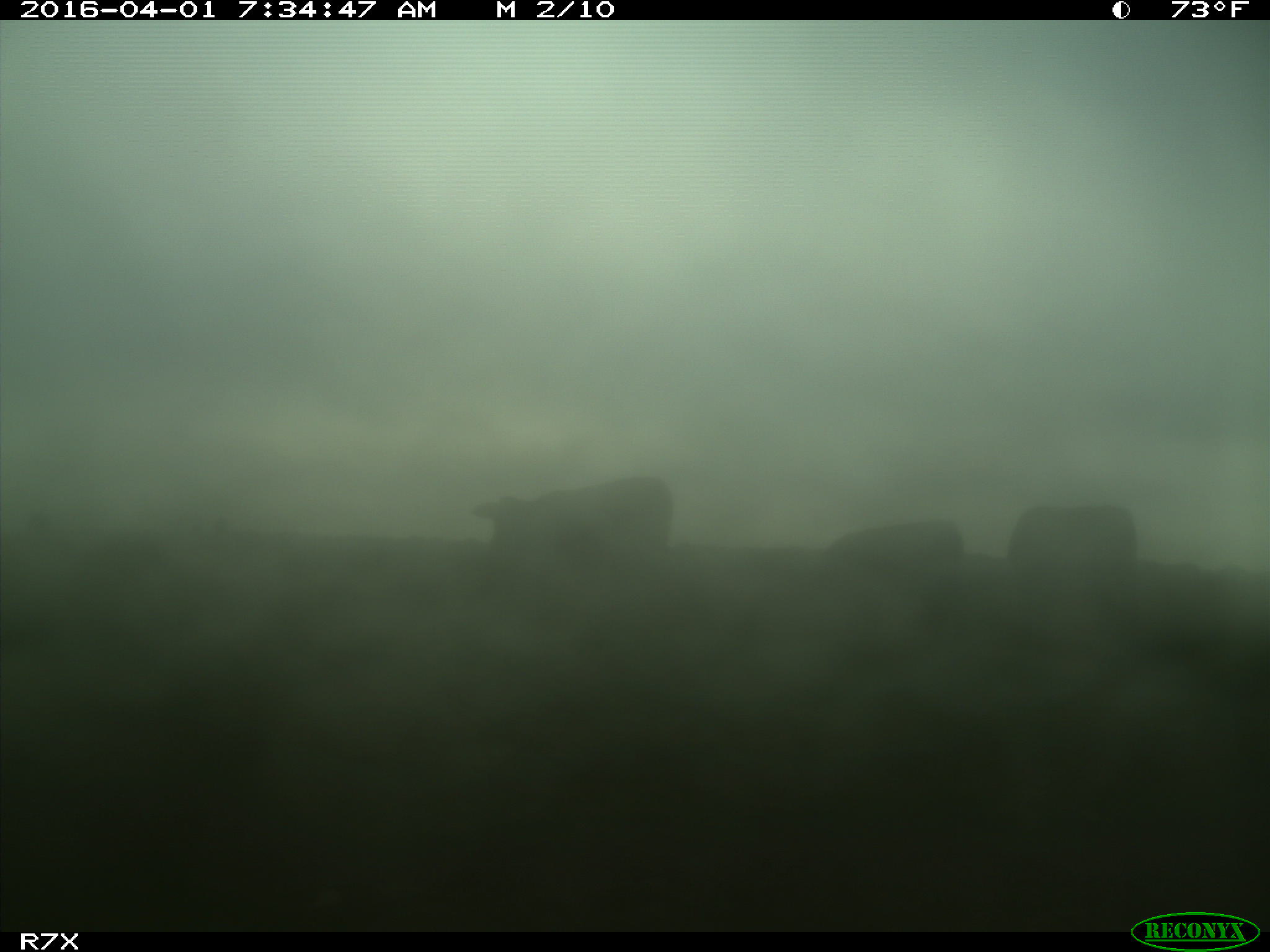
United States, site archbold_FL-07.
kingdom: Animalia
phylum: Chordata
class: Mammalia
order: Artiodactyla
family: Bovidae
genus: Bos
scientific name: Bos taurus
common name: domestic cow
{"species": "Bos taurus (domestic cow)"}